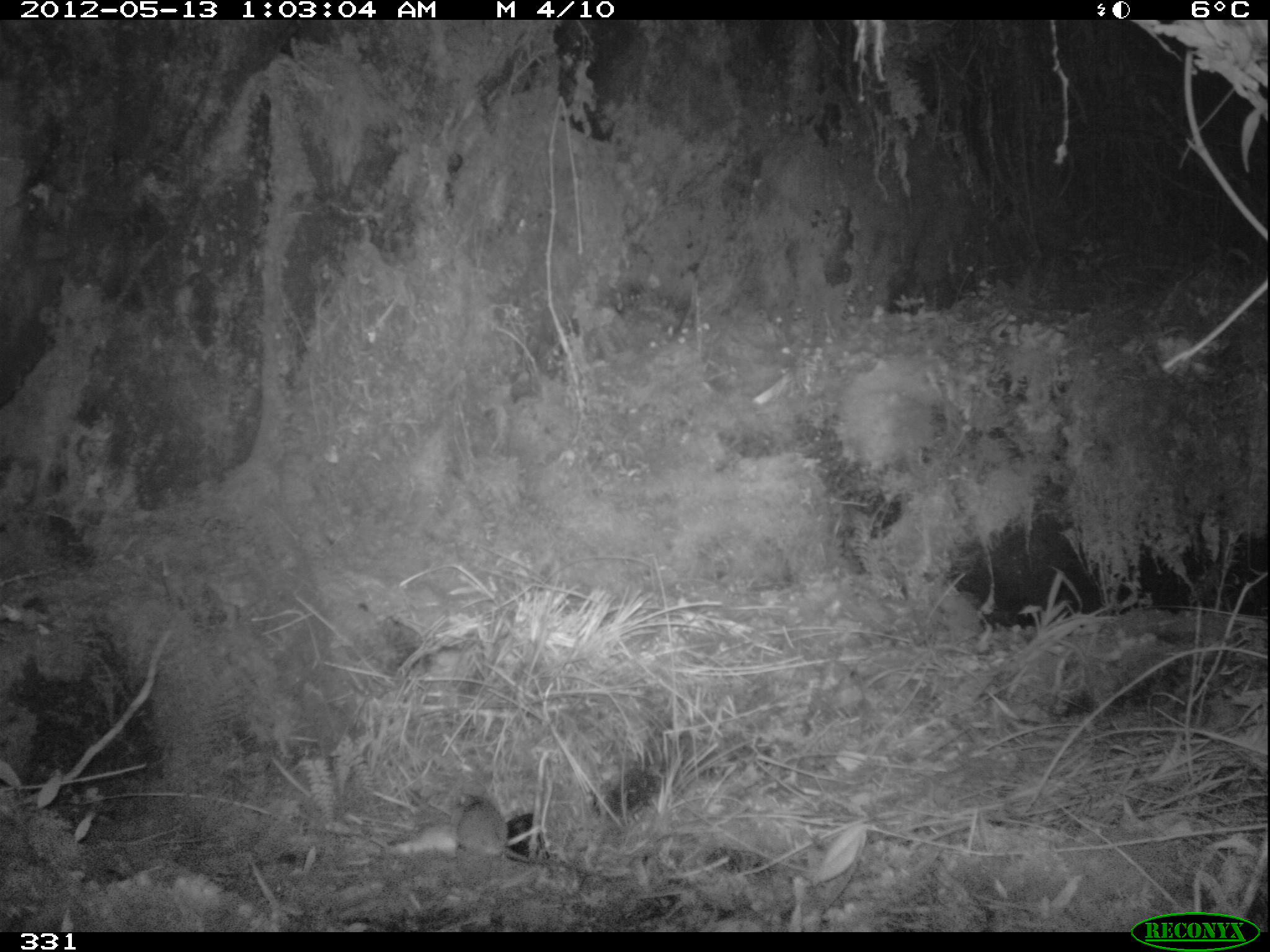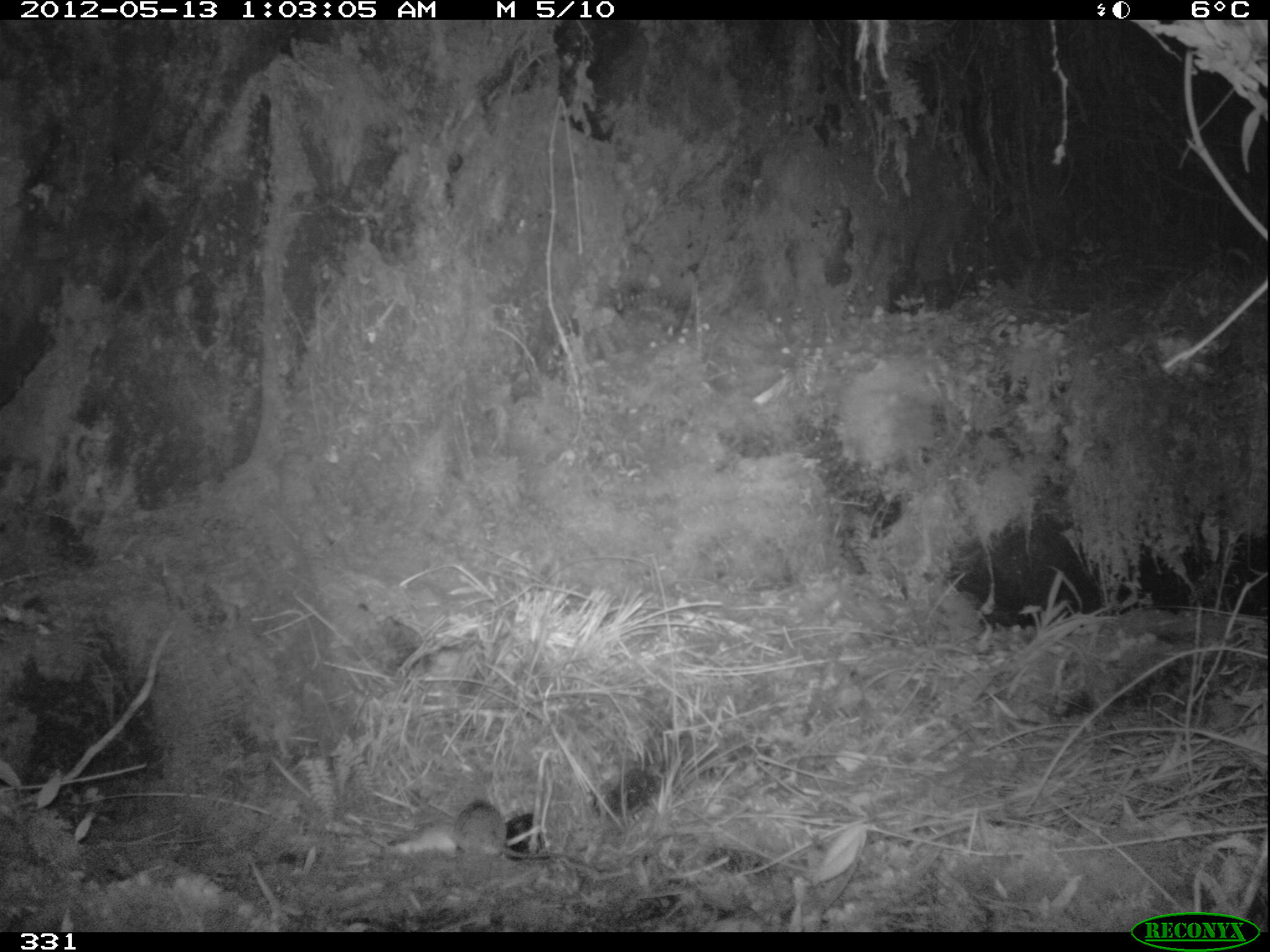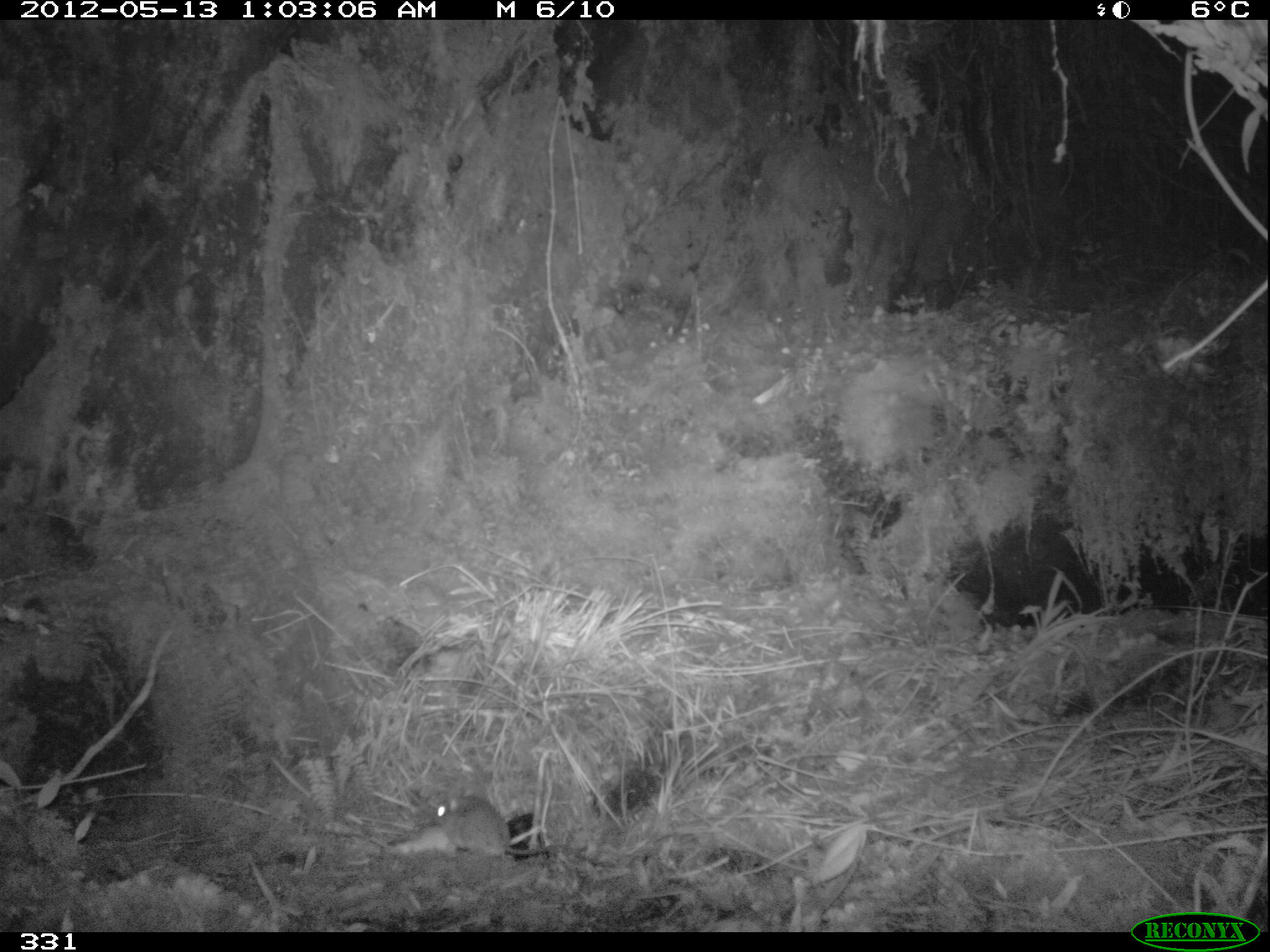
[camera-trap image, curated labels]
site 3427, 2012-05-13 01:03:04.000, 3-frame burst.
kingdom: Animalia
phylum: Chordata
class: Mammalia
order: Rodentia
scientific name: Rodentia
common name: rodents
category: unknown rodent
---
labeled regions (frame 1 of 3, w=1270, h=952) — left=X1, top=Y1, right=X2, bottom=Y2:
unknown rodent: left=453, top=793, right=572, bottom=863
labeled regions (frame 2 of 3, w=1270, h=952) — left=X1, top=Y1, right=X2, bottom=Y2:
unknown rodent: left=451, top=799, right=562, bottom=862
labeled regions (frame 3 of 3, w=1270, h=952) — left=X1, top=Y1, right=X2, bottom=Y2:
unknown rodent: left=427, top=791, right=589, bottom=863